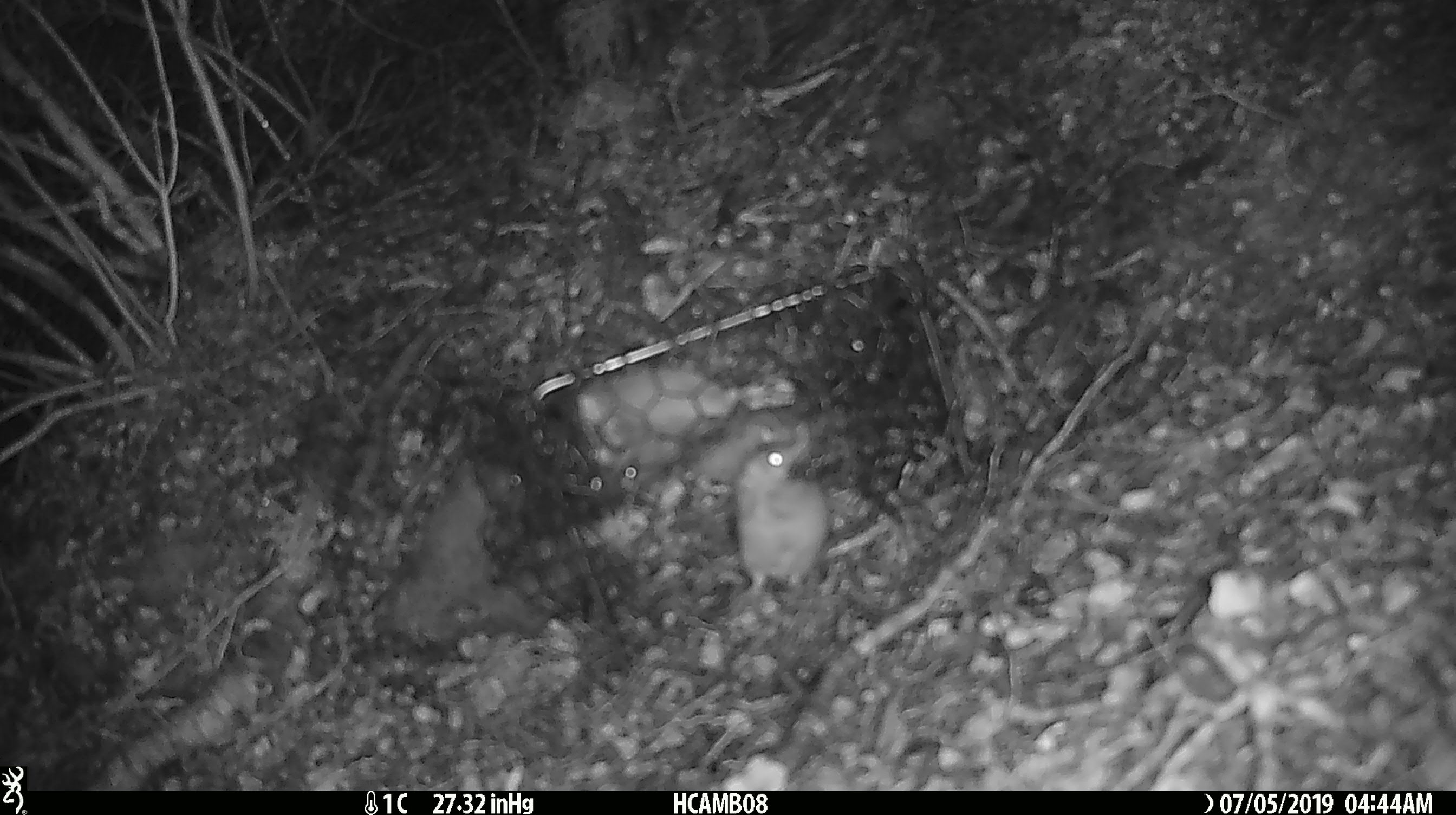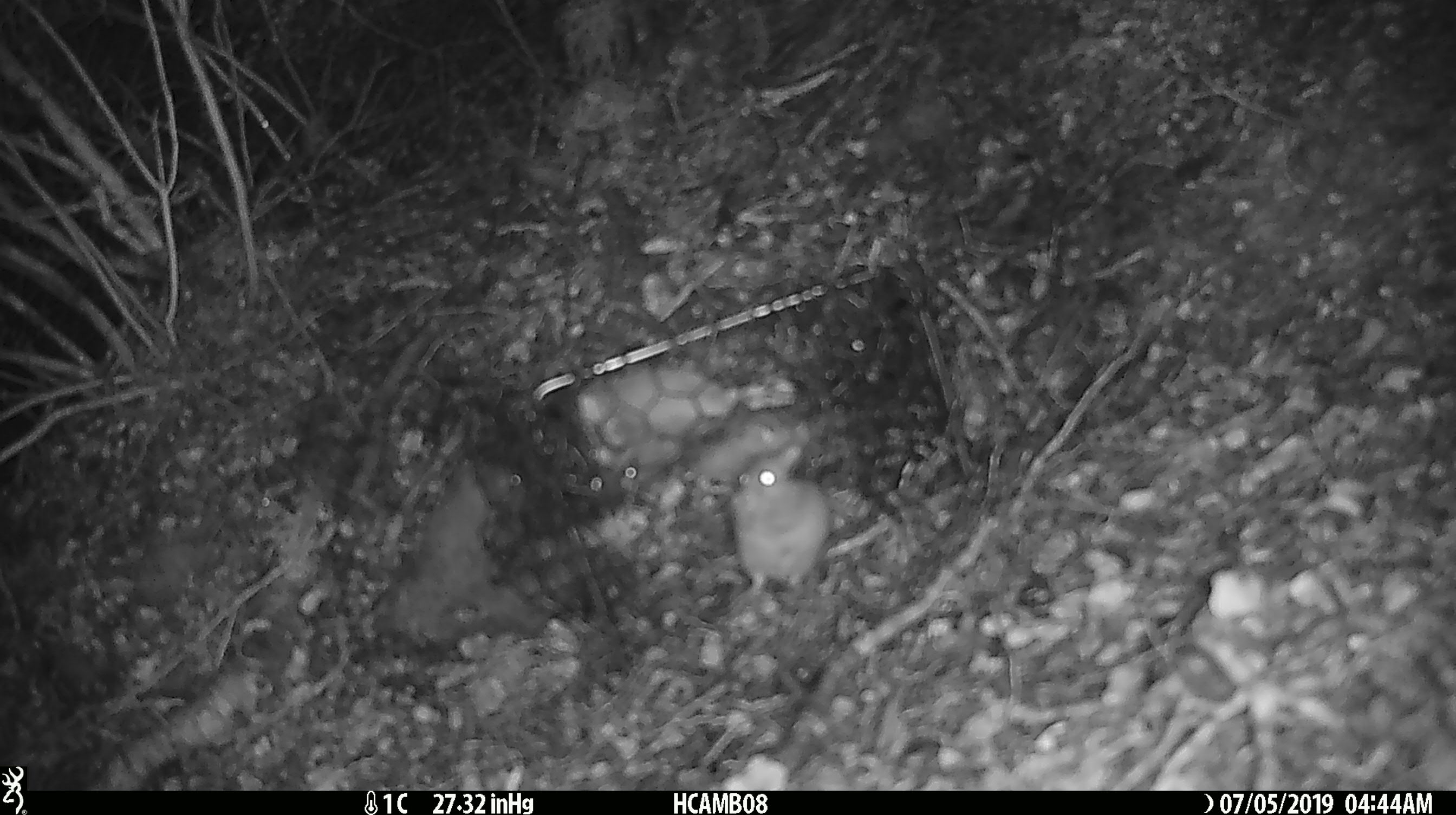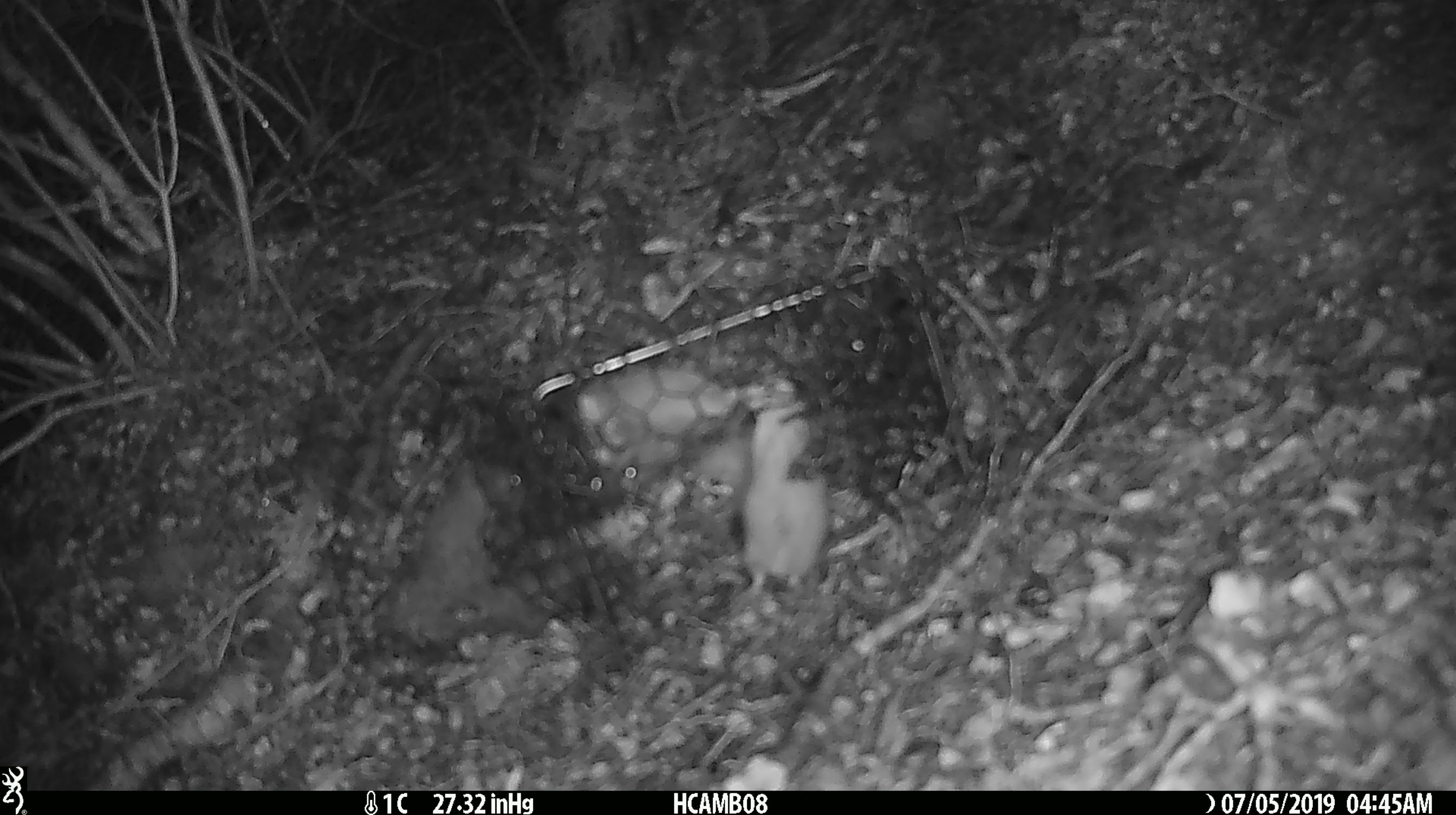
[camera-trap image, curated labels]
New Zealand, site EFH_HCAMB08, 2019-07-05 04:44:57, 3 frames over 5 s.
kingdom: Animalia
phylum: Chordata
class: Mammalia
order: Rodentia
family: Muridae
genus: Mus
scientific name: Mus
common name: mouse